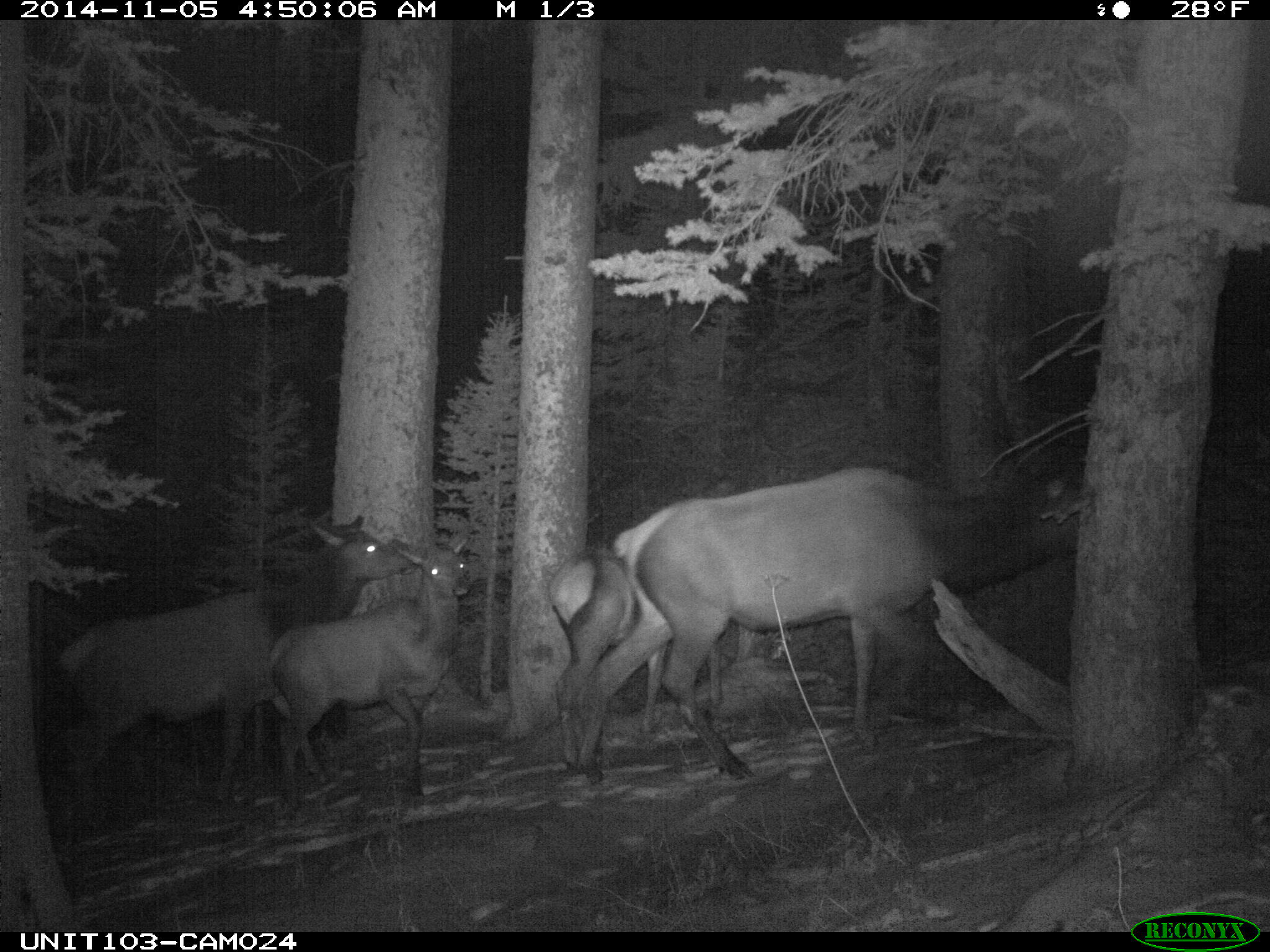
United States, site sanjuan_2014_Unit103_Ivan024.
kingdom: Animalia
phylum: Chordata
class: Mammalia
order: Artiodactyla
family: Cervidae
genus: Cervus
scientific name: Cervus elaphus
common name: red deer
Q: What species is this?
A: Cervus elaphus (red deer).